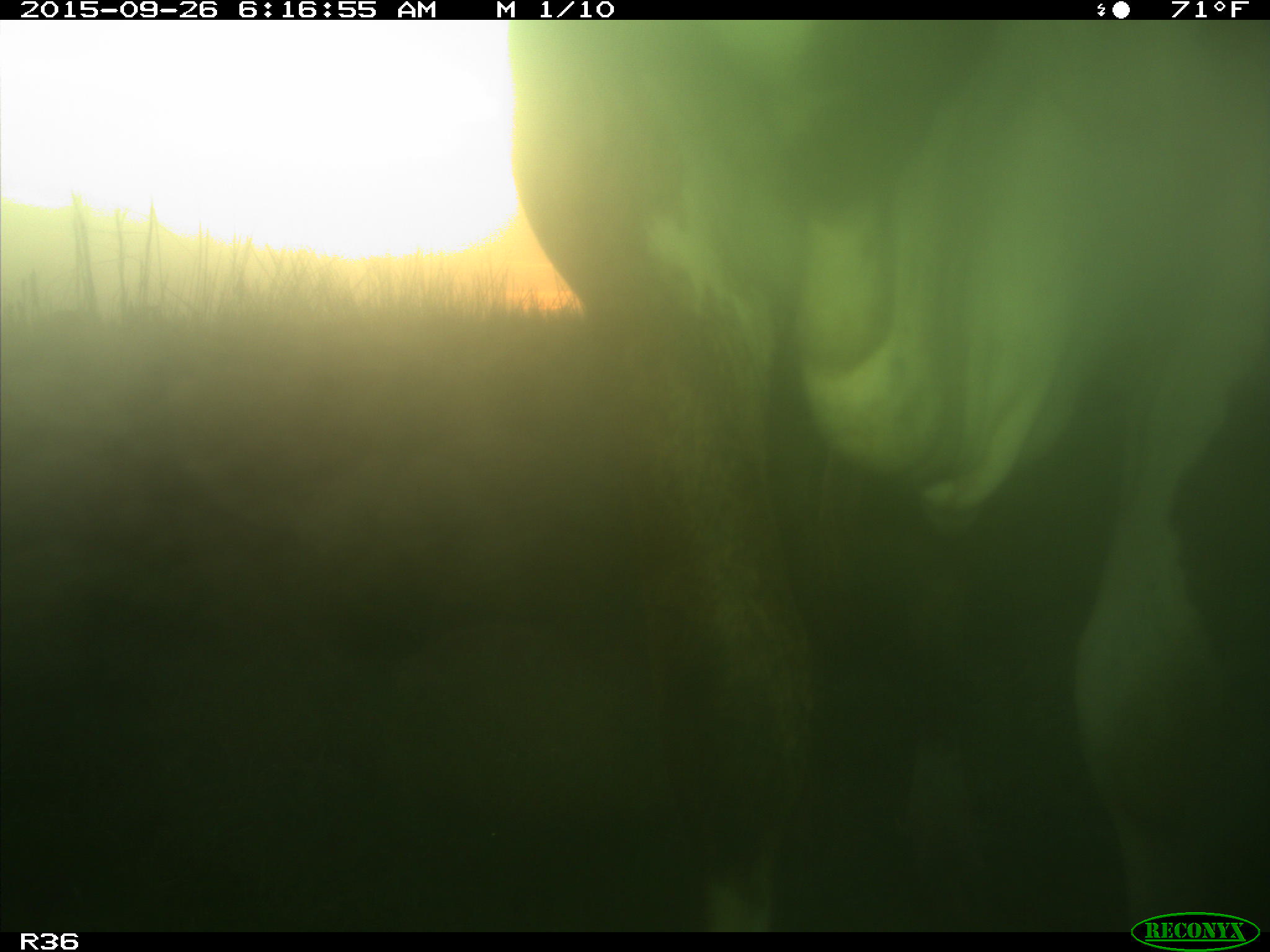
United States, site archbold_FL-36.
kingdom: Animalia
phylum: Chordata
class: Mammalia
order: Artiodactyla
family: Bovidae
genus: Bos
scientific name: Bos taurus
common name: domestic cow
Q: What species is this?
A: Bos taurus (domestic cow).